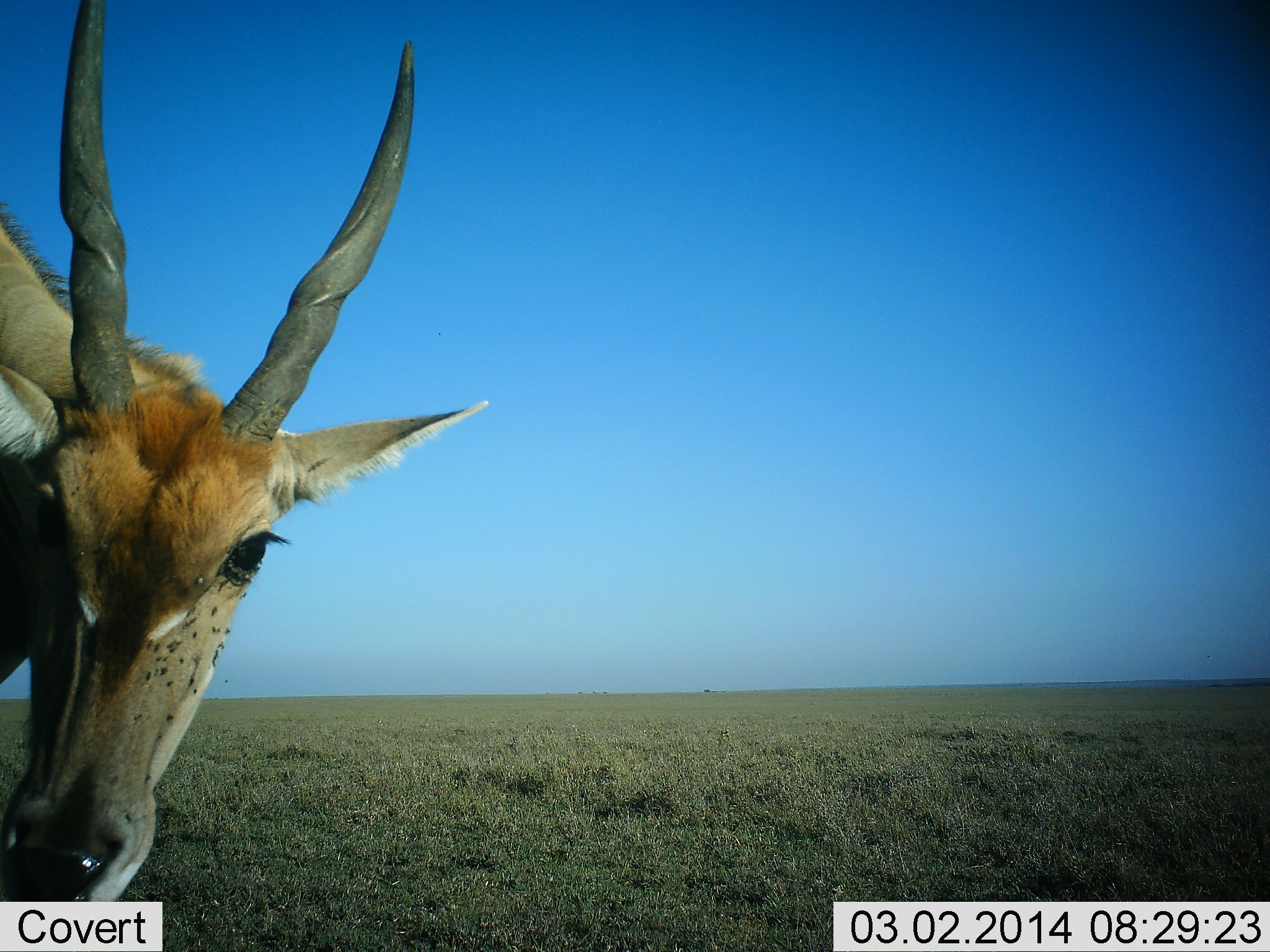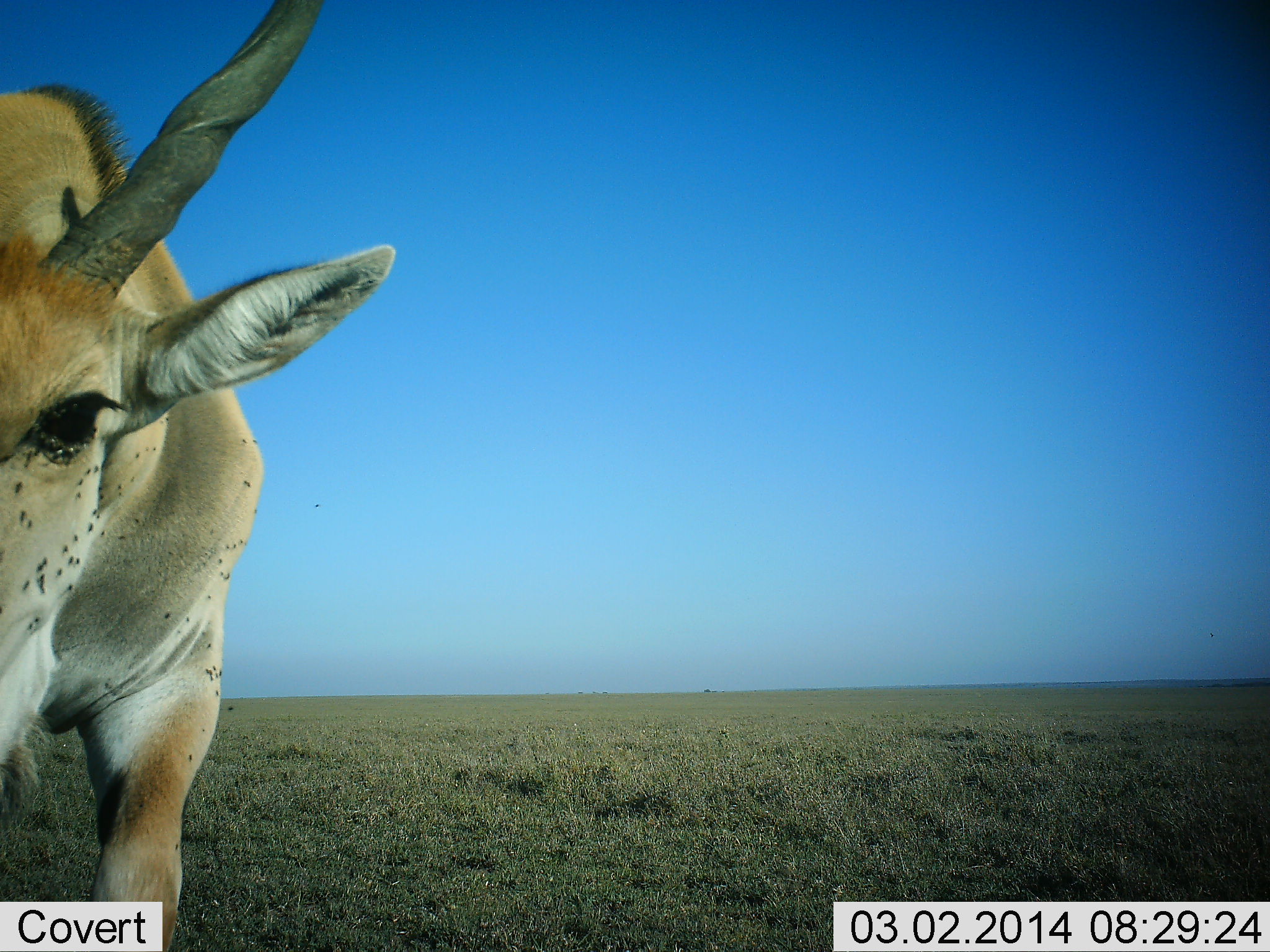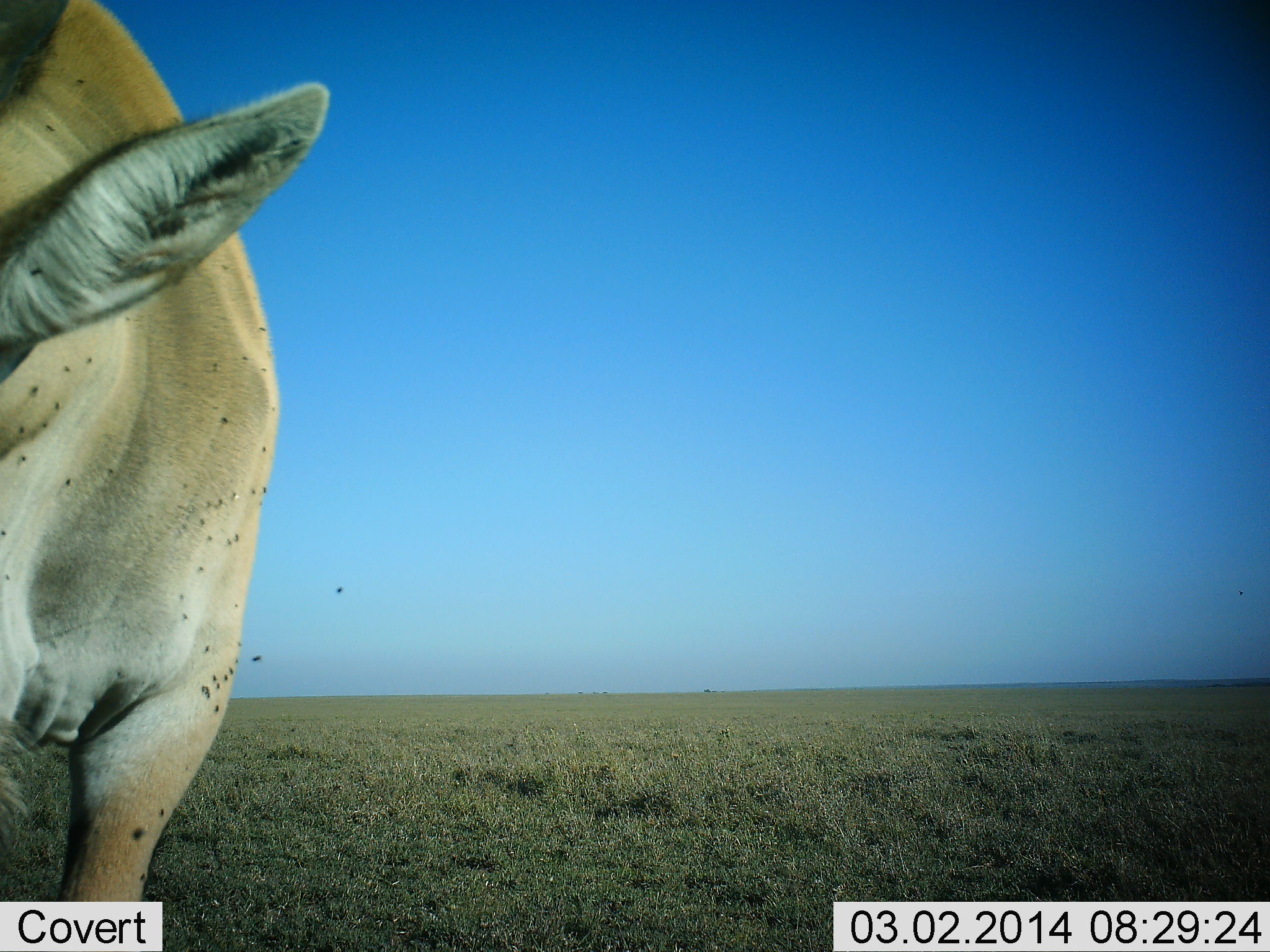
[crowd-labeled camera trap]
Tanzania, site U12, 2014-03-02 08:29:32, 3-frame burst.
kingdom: Animalia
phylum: Chordata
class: Mammalia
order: Artiodactyla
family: Bovidae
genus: Tragelaphus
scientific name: Tragelaphus oryx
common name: eland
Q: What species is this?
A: Eland (Tragelaphus oryx).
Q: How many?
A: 1.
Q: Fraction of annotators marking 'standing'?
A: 47%.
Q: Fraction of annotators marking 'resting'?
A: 0%.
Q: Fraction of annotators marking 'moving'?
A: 47%.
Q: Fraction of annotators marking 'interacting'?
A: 7%.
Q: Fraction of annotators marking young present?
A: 0%.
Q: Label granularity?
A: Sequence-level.